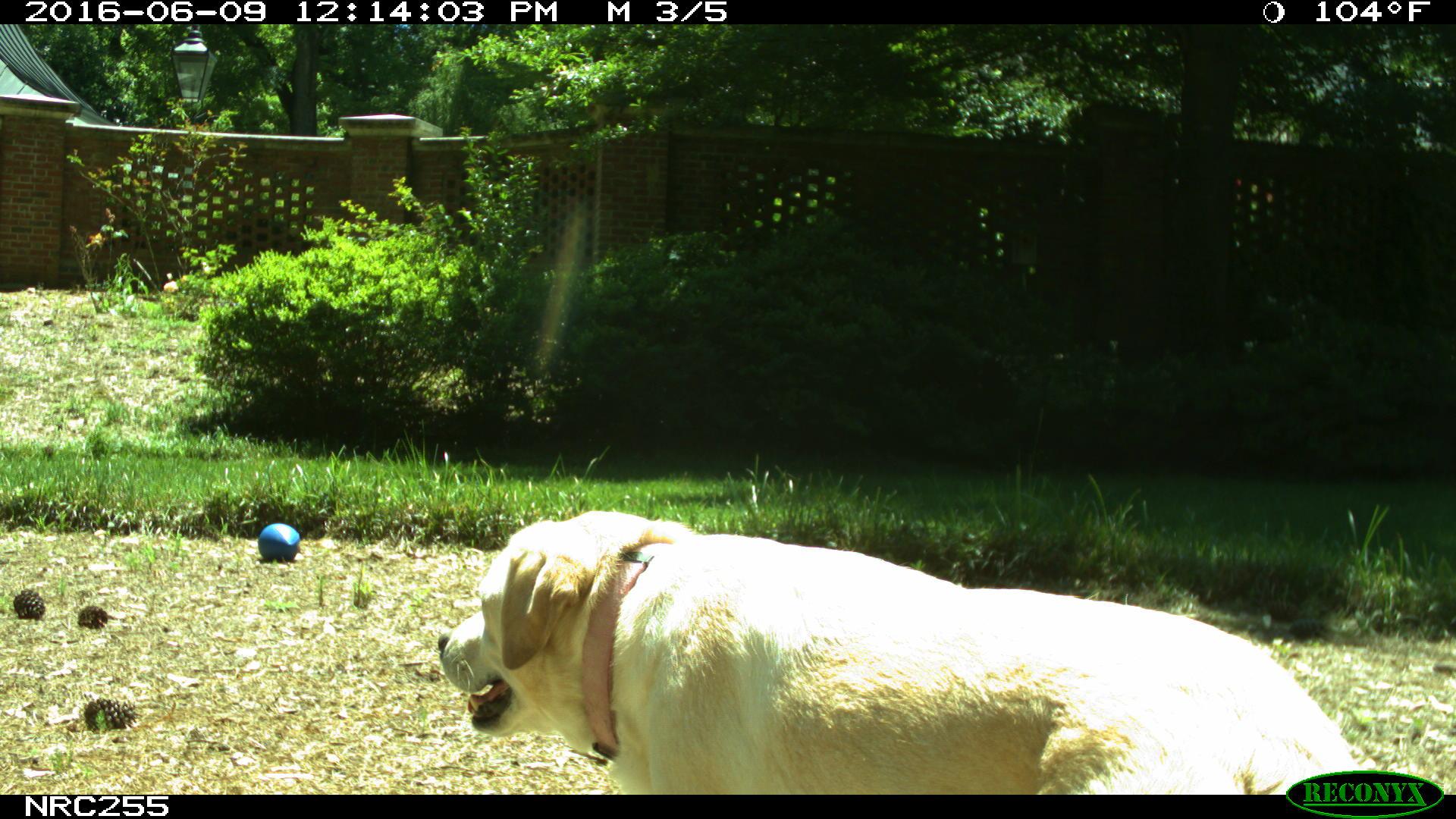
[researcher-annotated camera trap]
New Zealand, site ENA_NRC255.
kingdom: Animalia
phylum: Chordata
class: Mammalia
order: Carnivora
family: Canidae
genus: Canis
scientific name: Canis familiaris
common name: domestic dog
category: dog